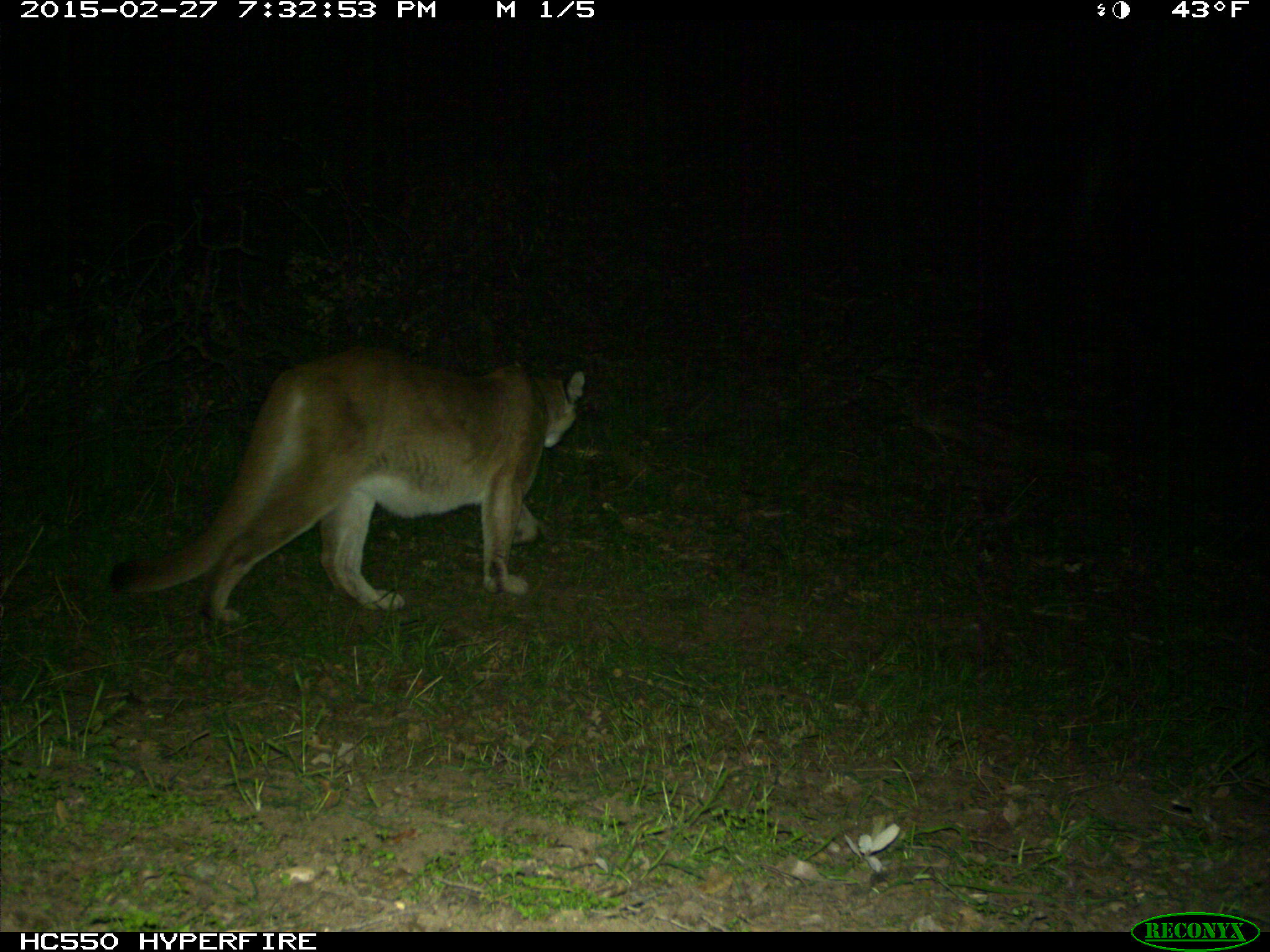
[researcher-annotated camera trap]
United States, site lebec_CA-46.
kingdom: Animalia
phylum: Chordata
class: Mammalia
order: Carnivora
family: Felidae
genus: Puma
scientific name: Puma concolor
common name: mountain lion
Puma concolor (mountain lion).